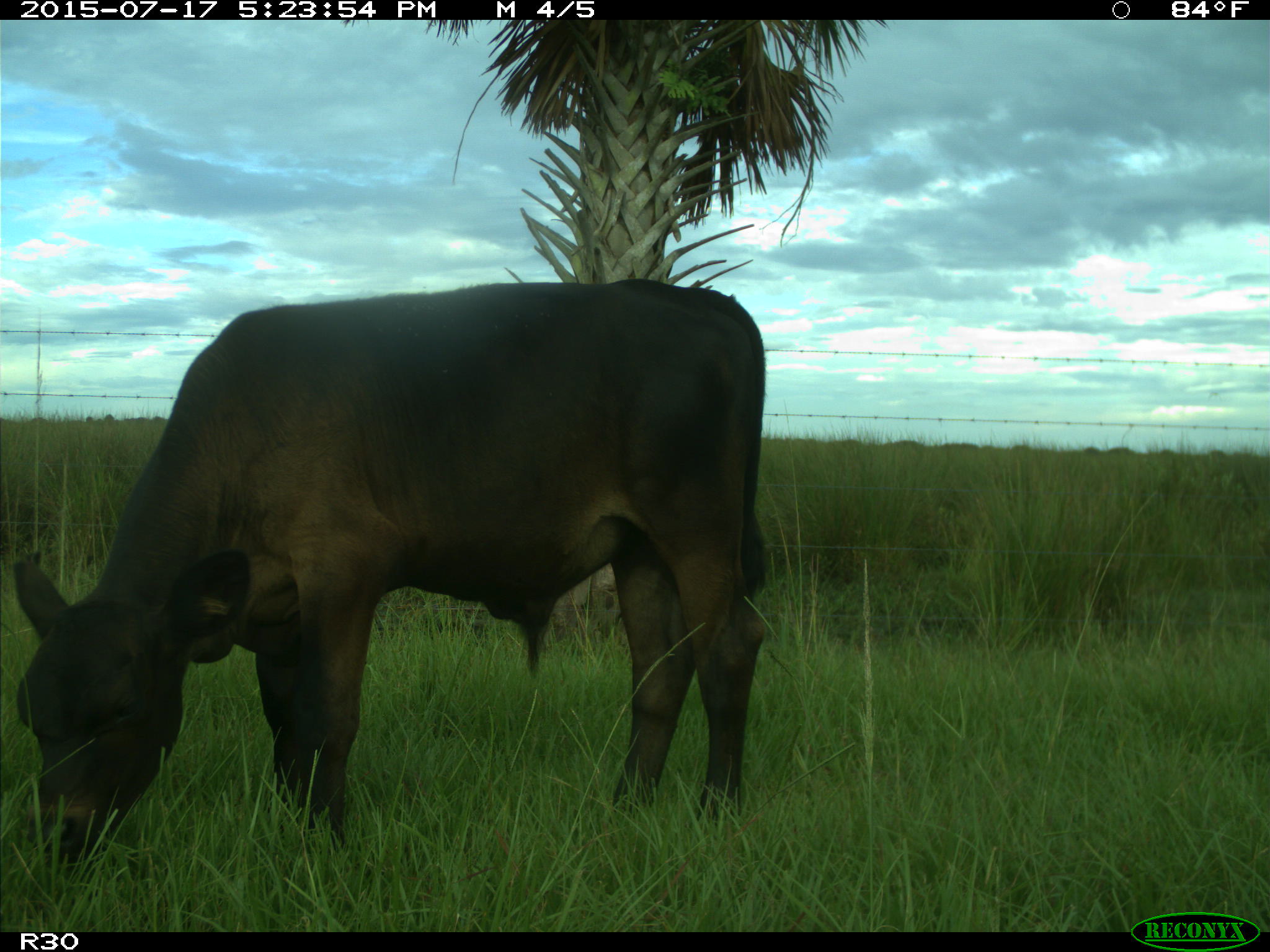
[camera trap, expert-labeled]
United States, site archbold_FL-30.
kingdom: Animalia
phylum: Chordata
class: Mammalia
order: Artiodactyla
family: Bovidae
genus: Bos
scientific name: Bos taurus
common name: domestic cow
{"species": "Bos taurus (domestic cow)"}